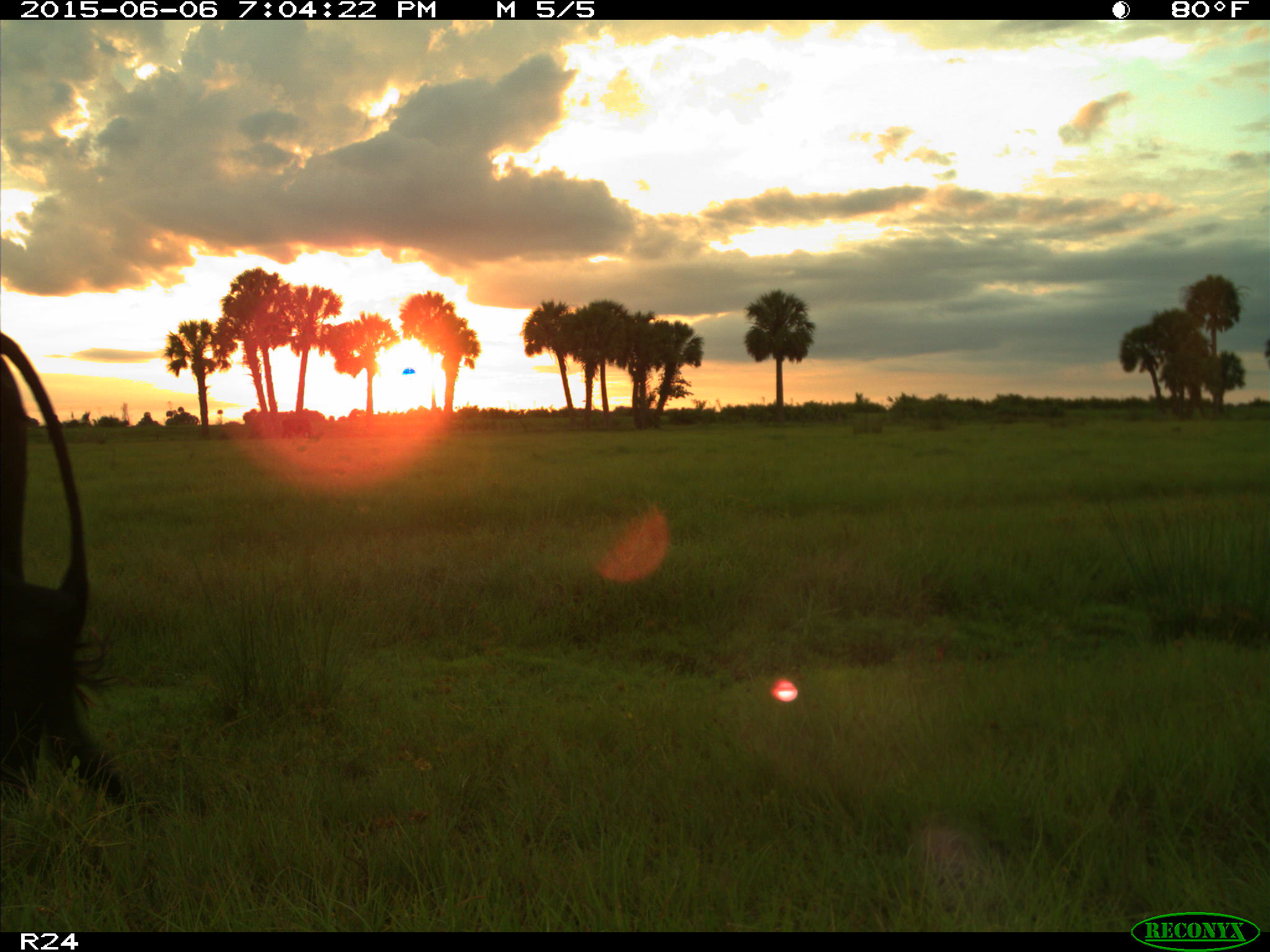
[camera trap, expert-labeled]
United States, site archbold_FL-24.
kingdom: Animalia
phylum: Chordata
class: Mammalia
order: Artiodactyla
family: Bovidae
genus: Bos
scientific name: Bos taurus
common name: domestic cow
Bos taurus (domestic cow).